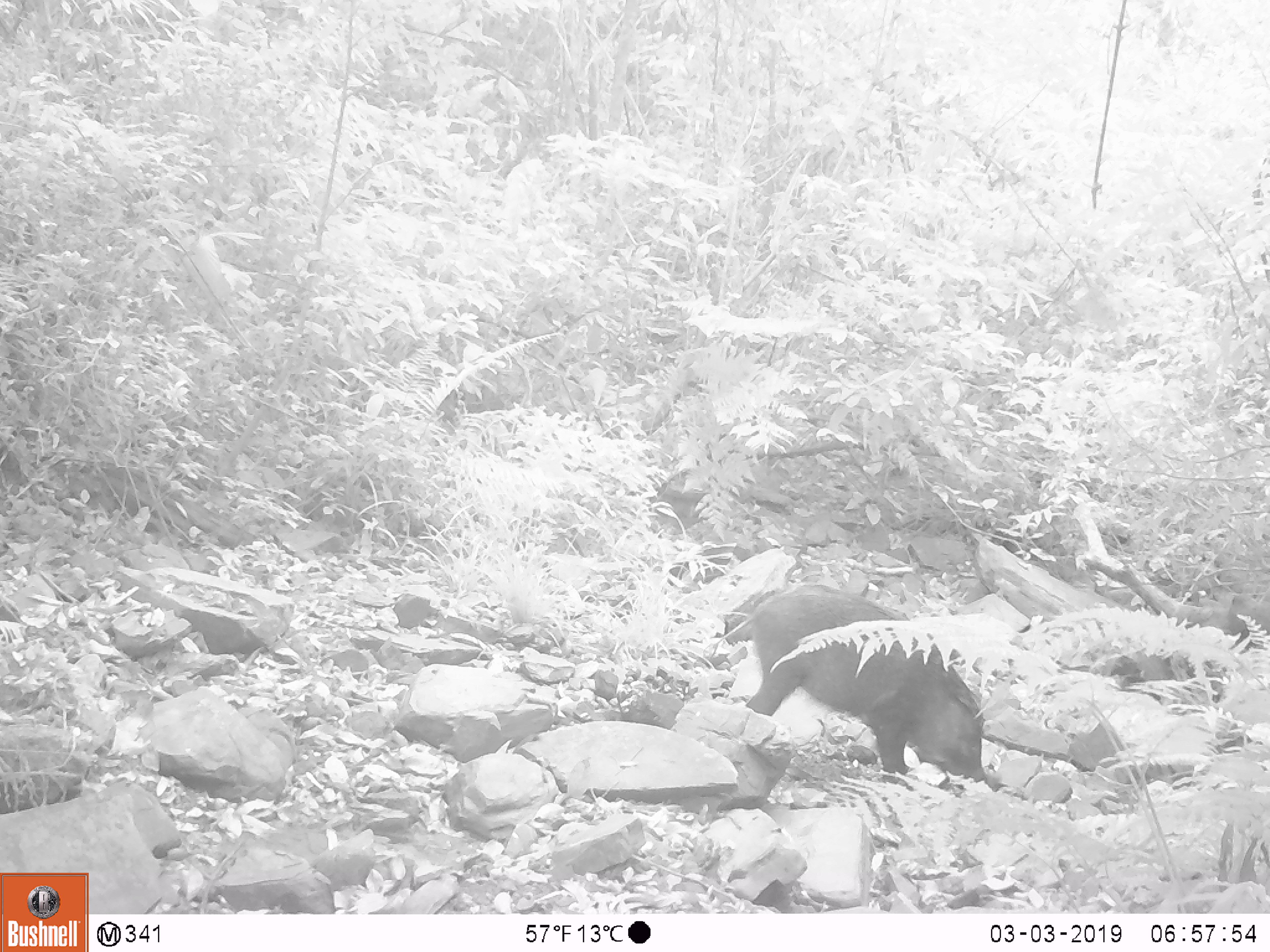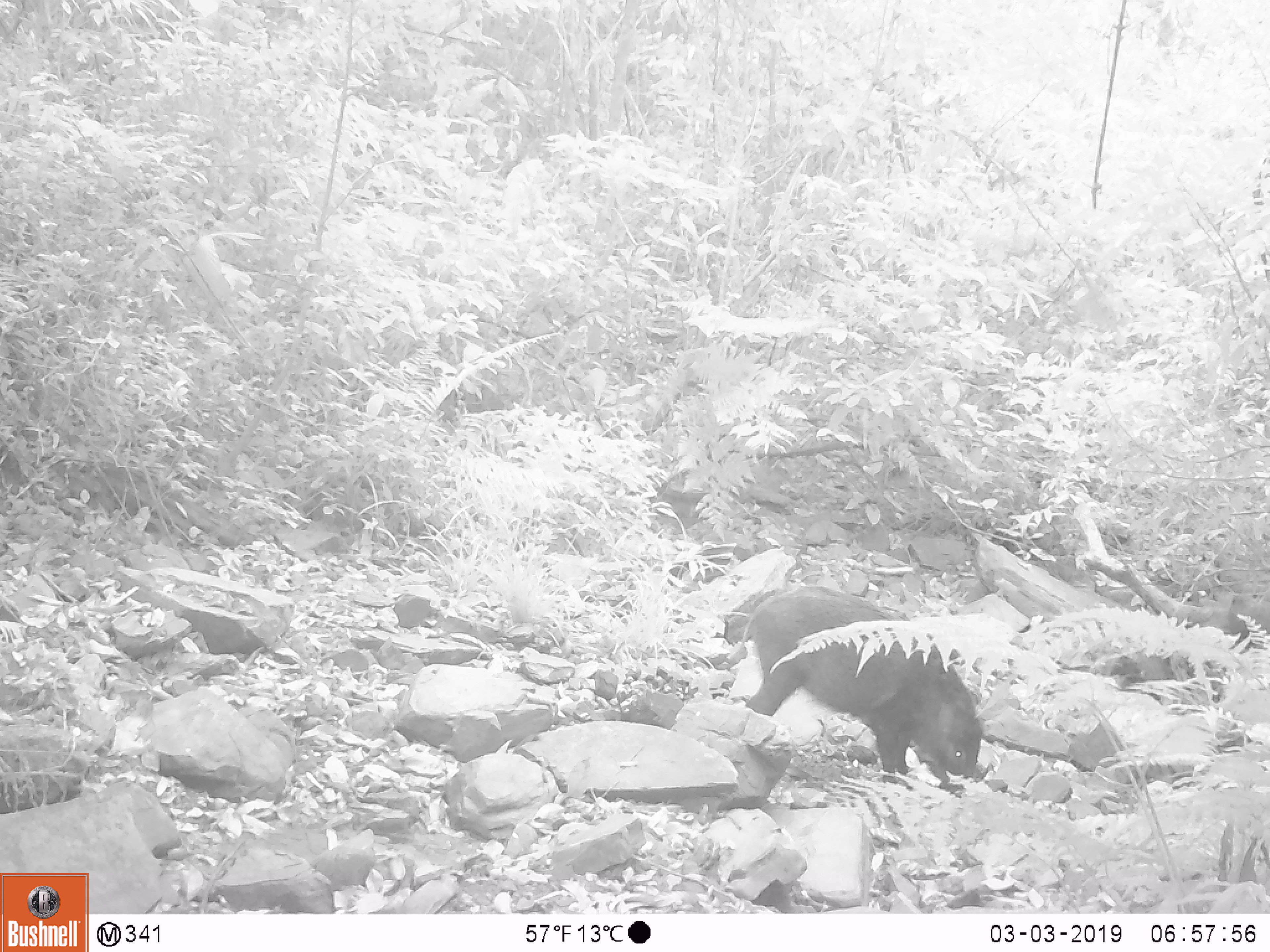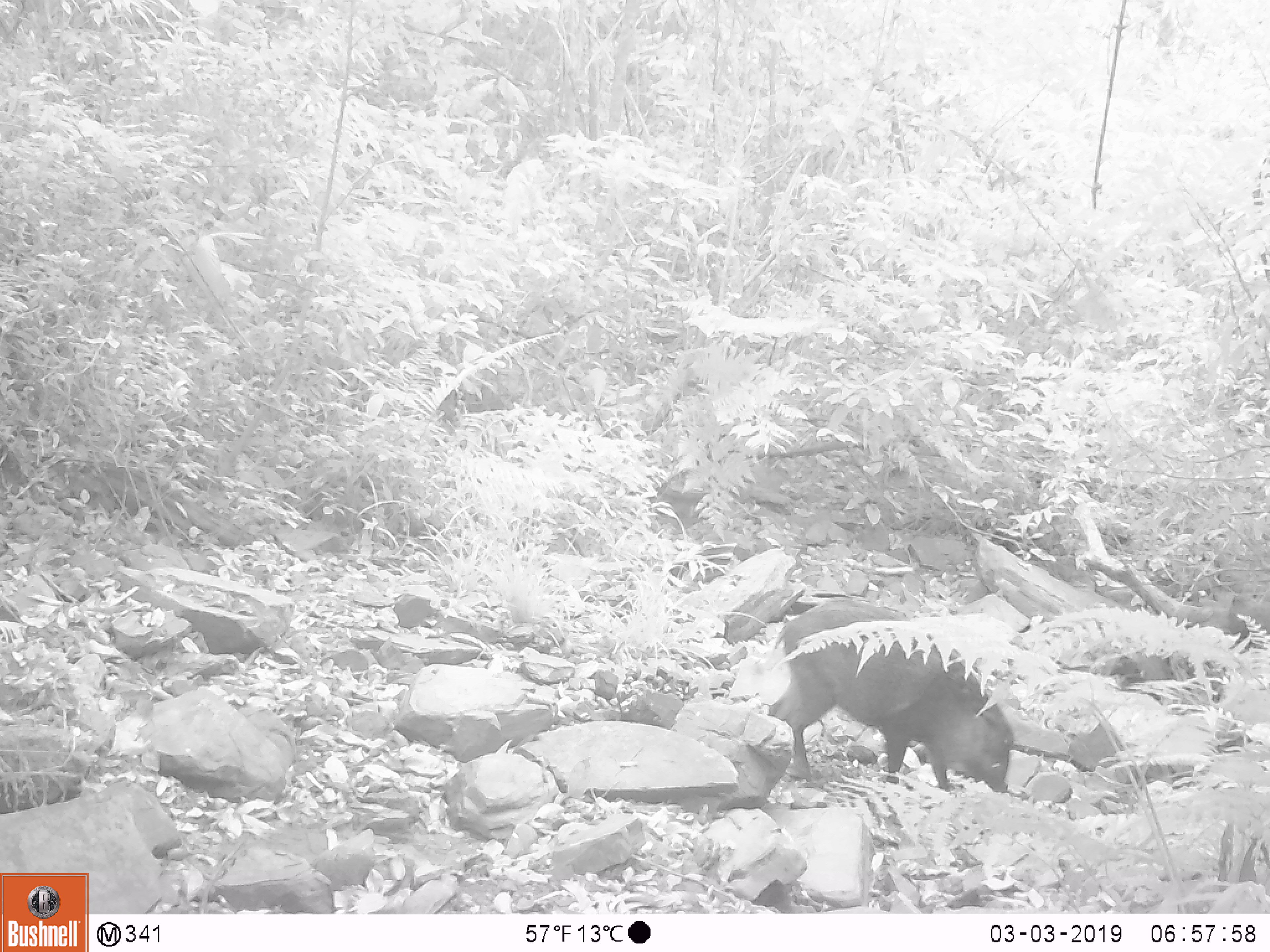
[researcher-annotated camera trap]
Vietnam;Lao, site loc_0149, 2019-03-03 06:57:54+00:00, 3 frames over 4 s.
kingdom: Animalia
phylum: Chordata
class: Mammalia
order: Artiodactyla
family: Suidae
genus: Sus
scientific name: Sus scrofa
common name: eurasian wild pig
Eurasian wild pig (Sus scrofa). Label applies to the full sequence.